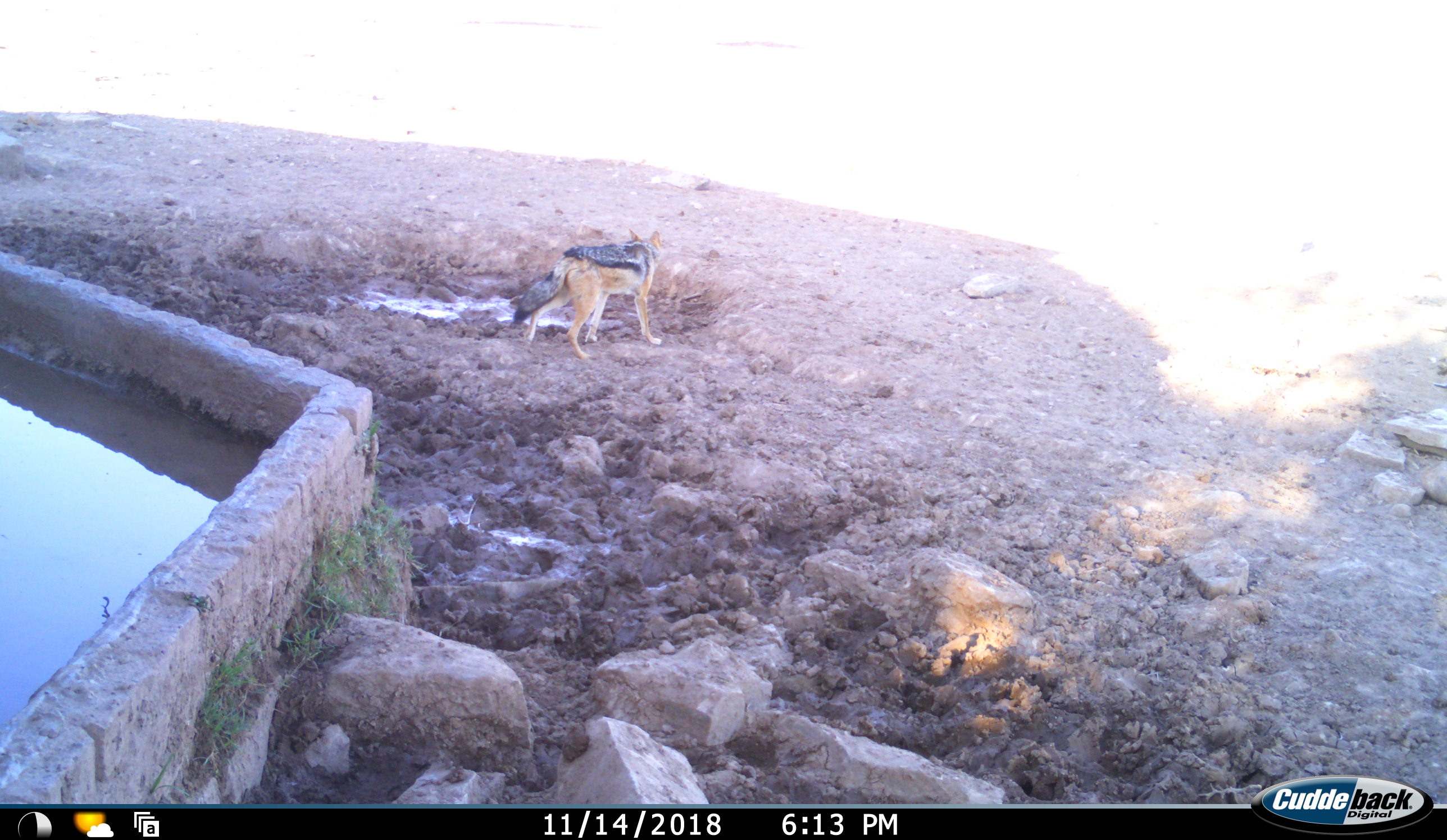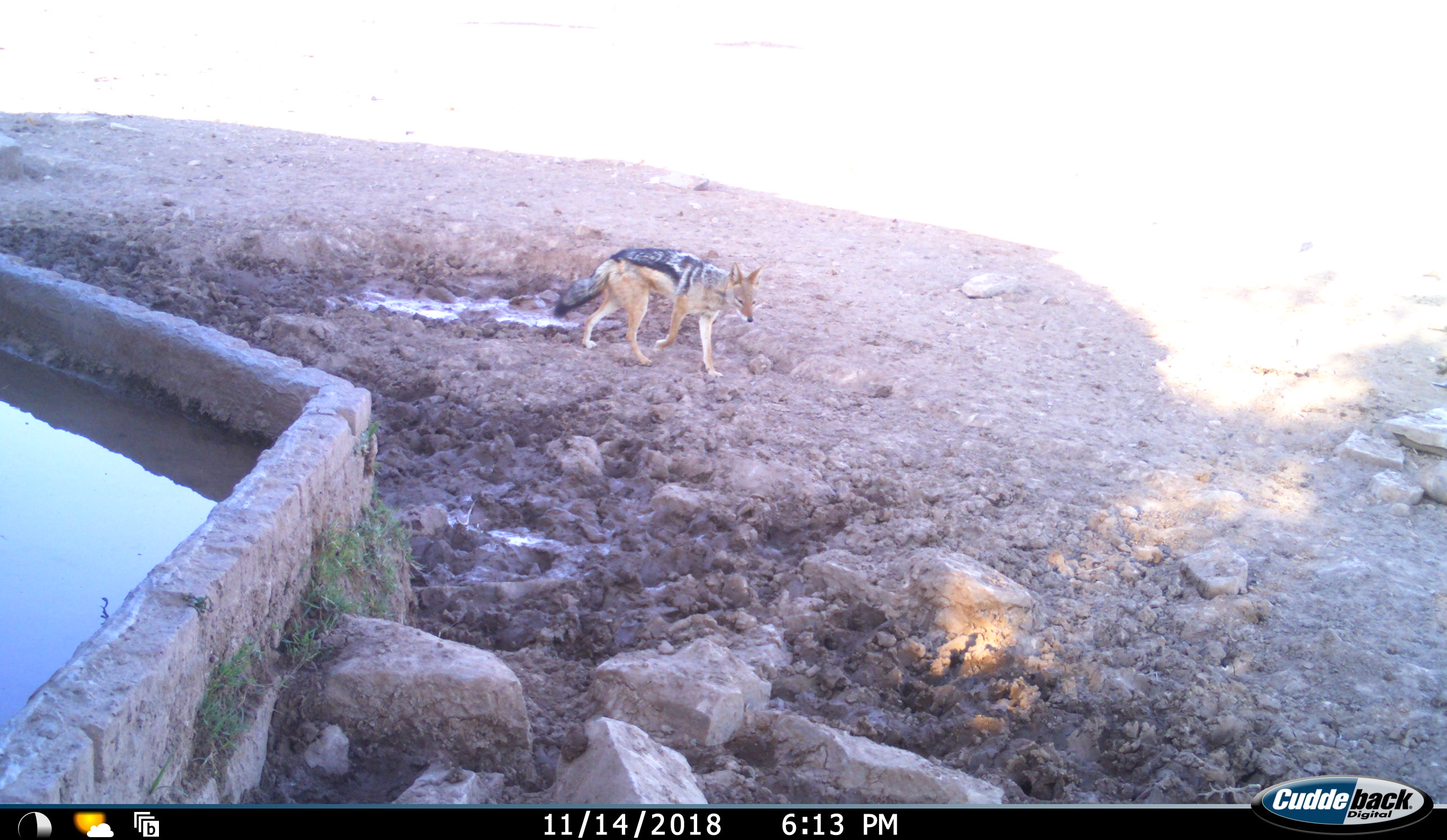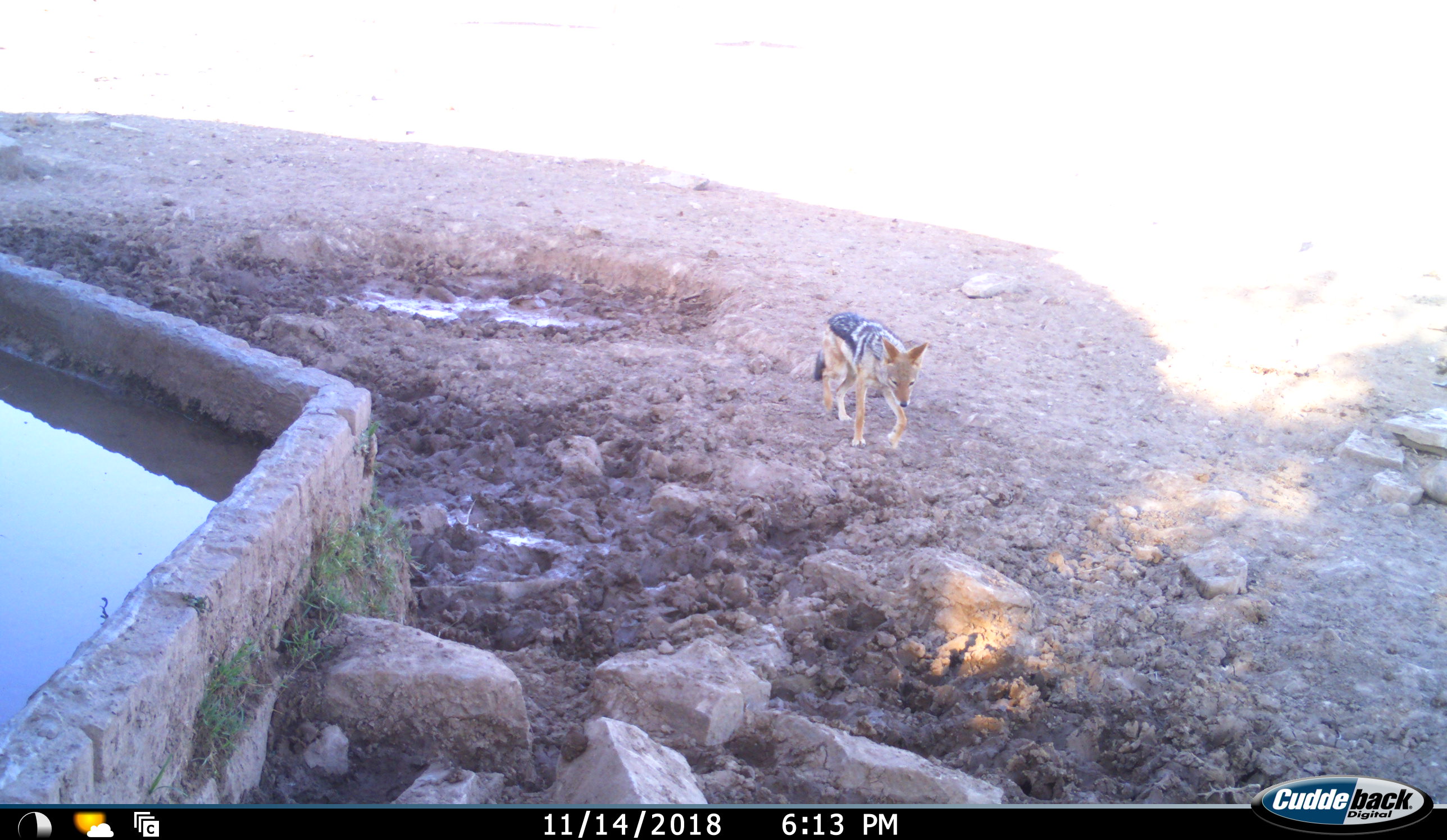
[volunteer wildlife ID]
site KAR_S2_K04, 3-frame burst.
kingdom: Animalia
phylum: Chordata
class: Mammalia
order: Carnivora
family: Canidae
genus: Lupulella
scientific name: Lupulella mesomelas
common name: black-backed jackal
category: jackalblackbacked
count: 1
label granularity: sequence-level